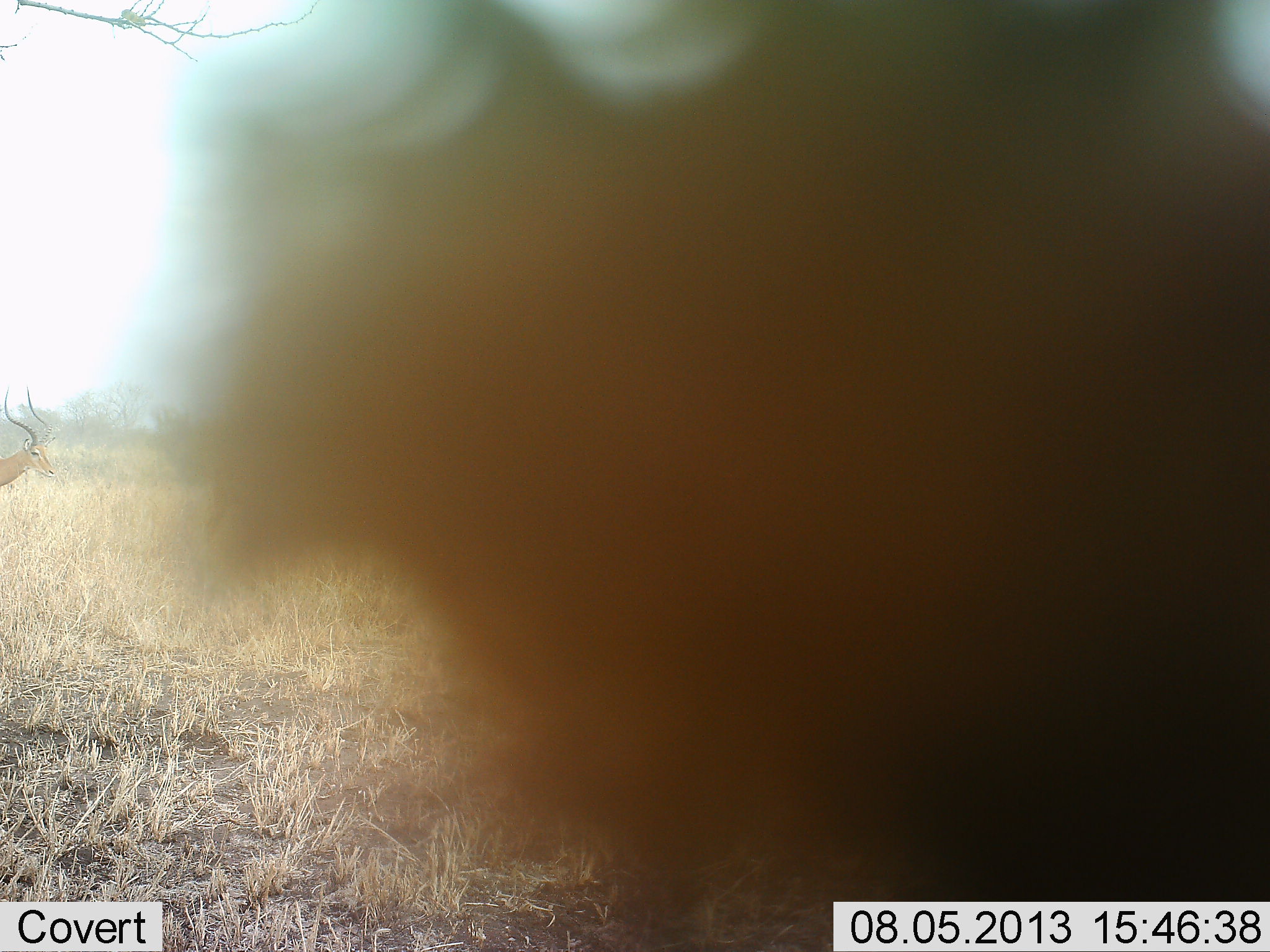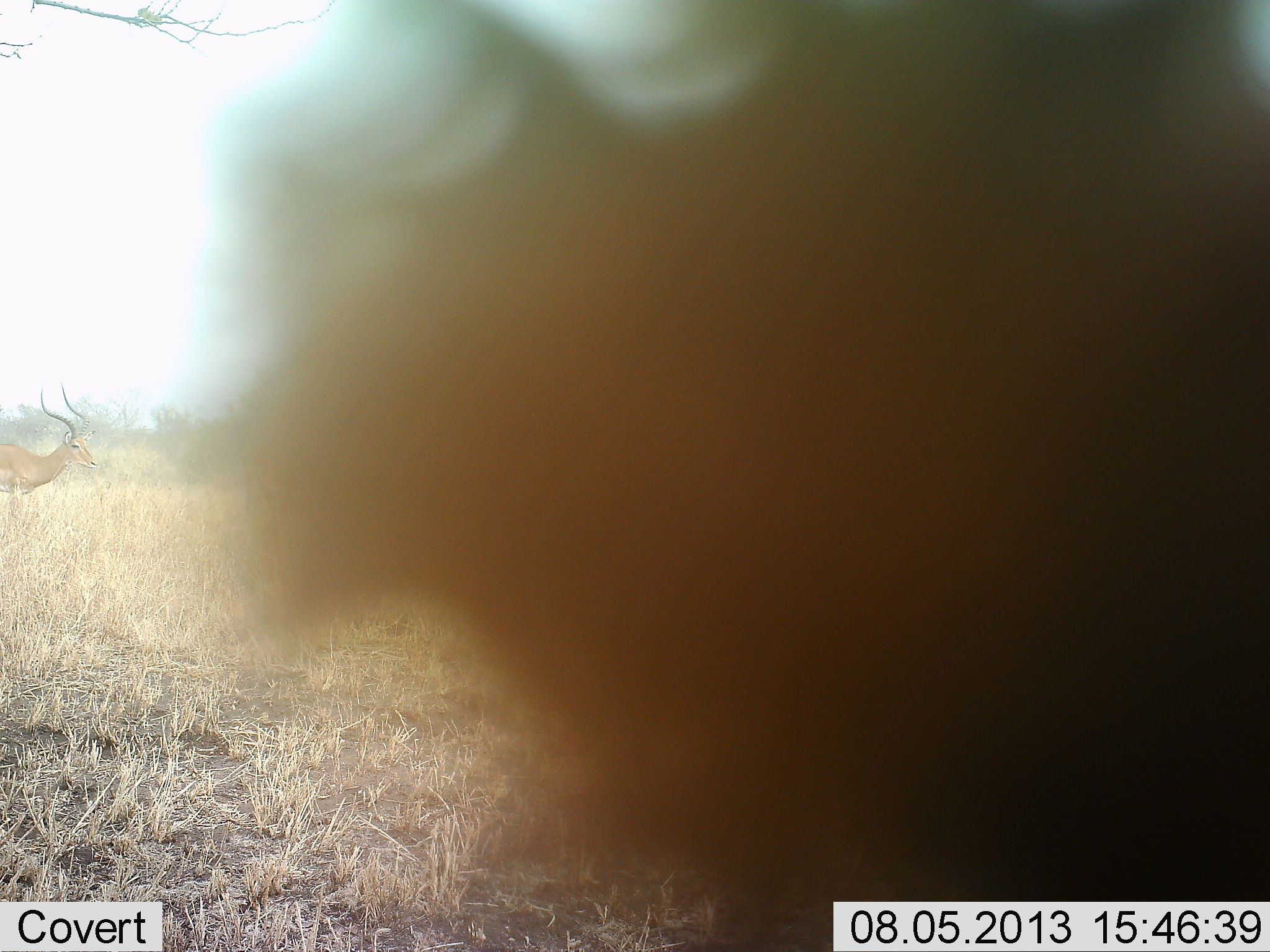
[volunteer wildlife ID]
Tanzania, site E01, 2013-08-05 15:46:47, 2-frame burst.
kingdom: Animalia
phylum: Chordata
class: Mammalia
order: Artiodactyla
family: Bovidae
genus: Aepyceros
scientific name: Aepyceros melampus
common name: impala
Impala (Aepyceros melampus), count 1. Behavior (volunteer vote fractions): standing 39%, resting 0%, moving 89%, interacting 0%. Young present (vote fraction): 0%. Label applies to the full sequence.